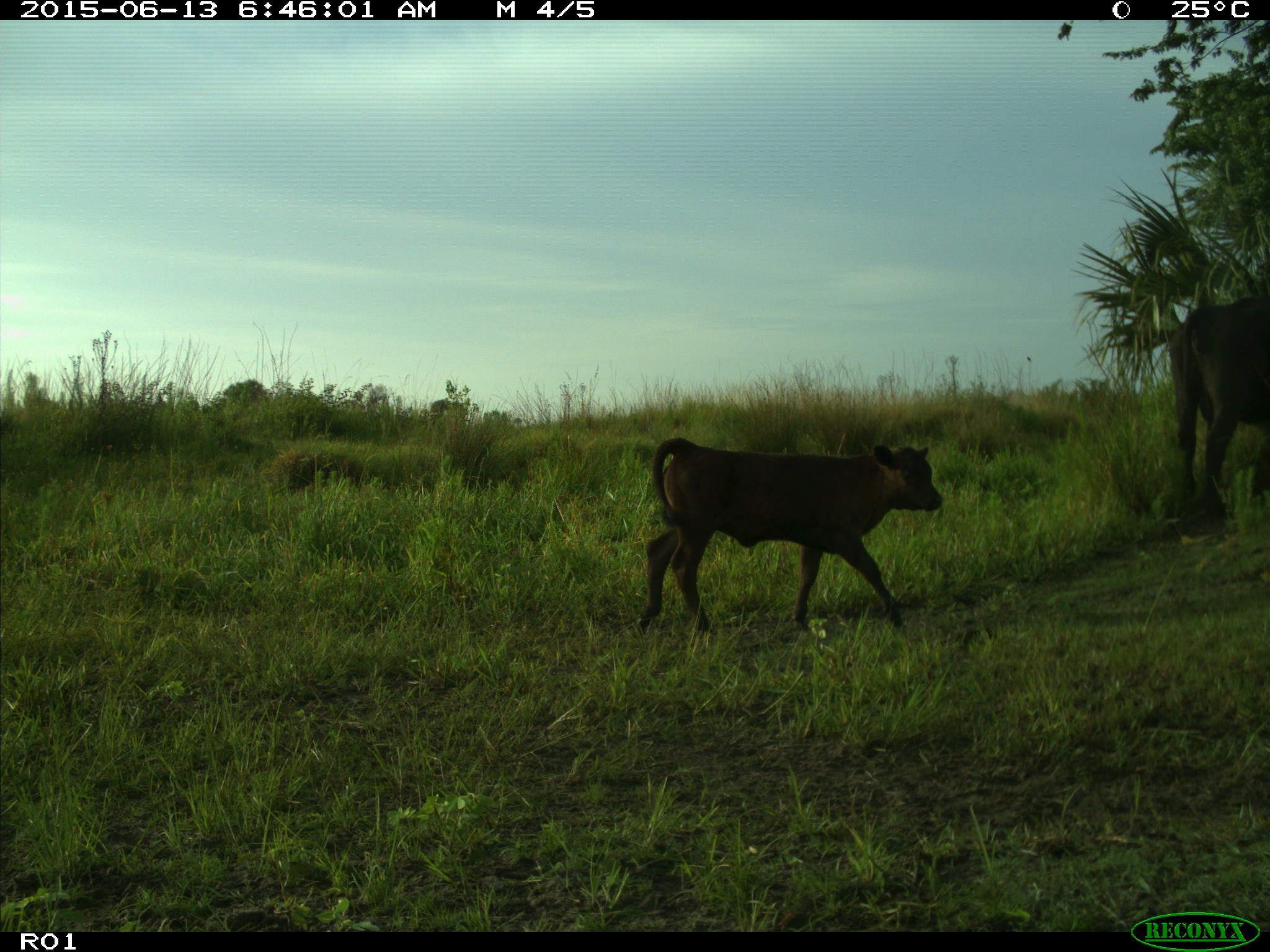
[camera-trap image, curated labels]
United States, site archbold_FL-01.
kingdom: Animalia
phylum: Chordata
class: Mammalia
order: Artiodactyla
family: Bovidae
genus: Bos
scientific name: Bos taurus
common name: domestic cow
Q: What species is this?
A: Bos taurus (domestic cow).